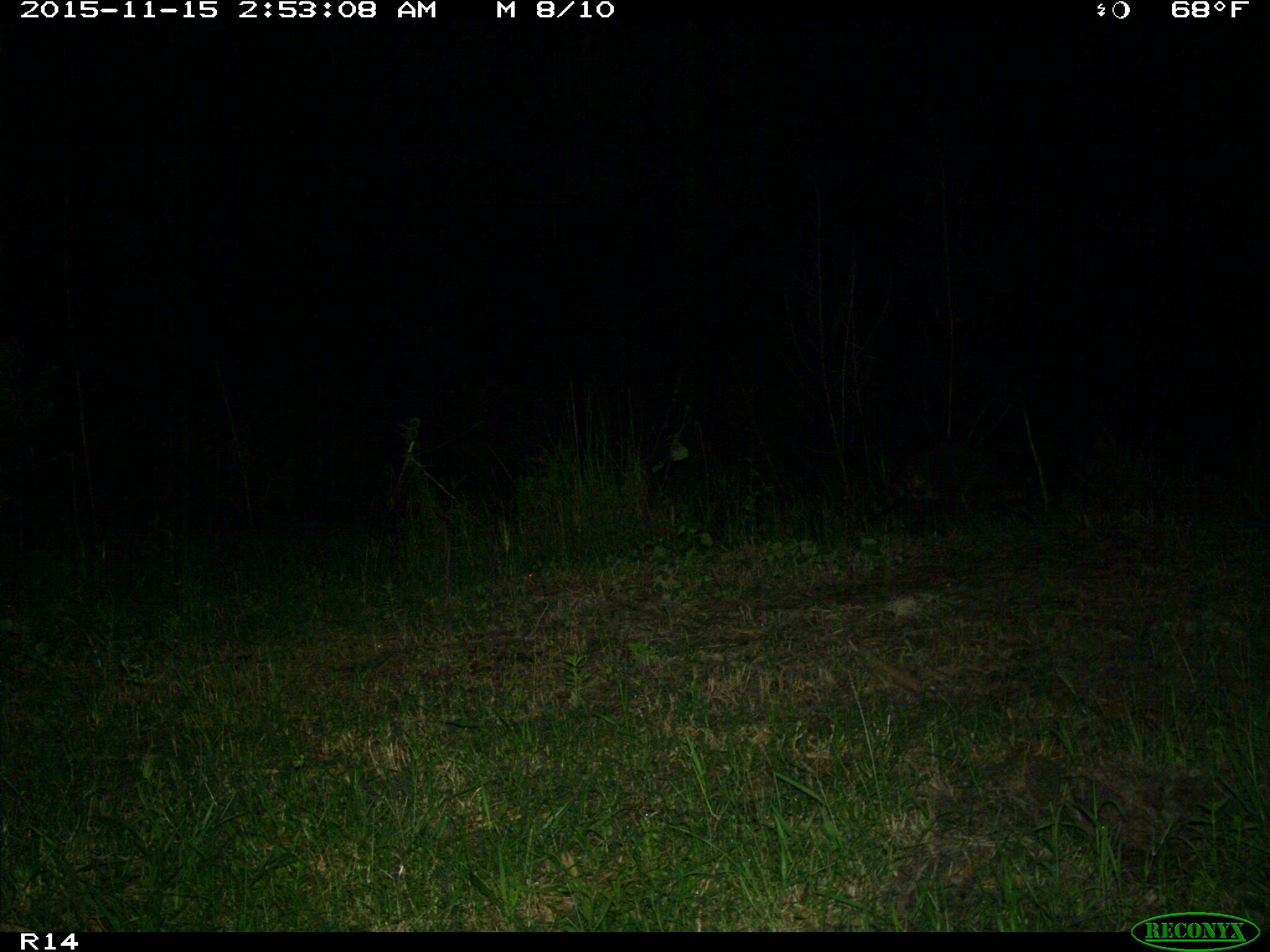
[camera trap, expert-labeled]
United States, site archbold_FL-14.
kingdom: Animalia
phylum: Chordata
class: Mammalia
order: Carnivora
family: Procyonidae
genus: Procyon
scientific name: Procyon lotor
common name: common raccoon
Procyon lotor (common raccoon).